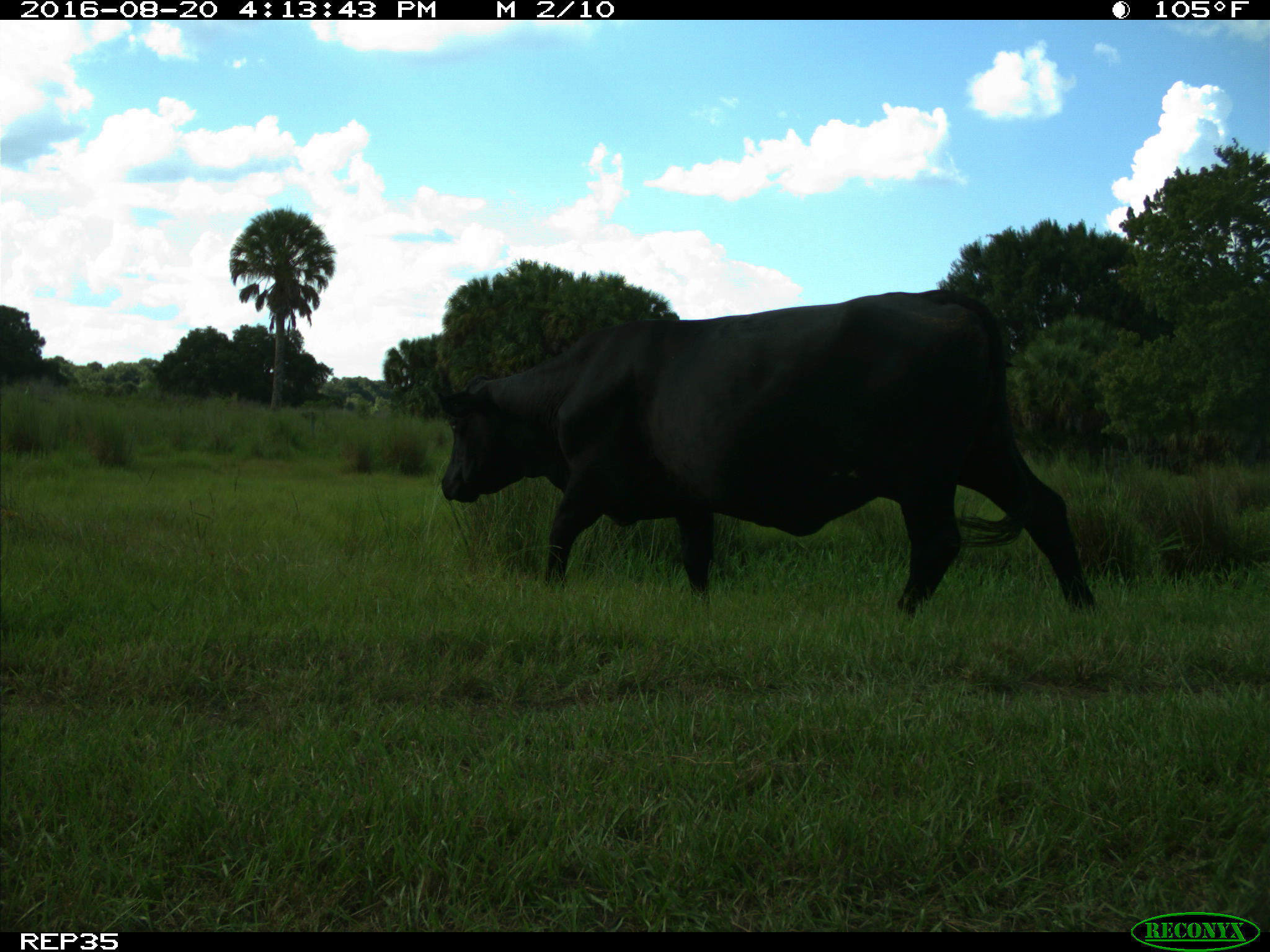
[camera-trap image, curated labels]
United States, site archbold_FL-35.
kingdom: Animalia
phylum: Chordata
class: Mammalia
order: Artiodactyla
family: Bovidae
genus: Bos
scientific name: Bos taurus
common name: domestic cow